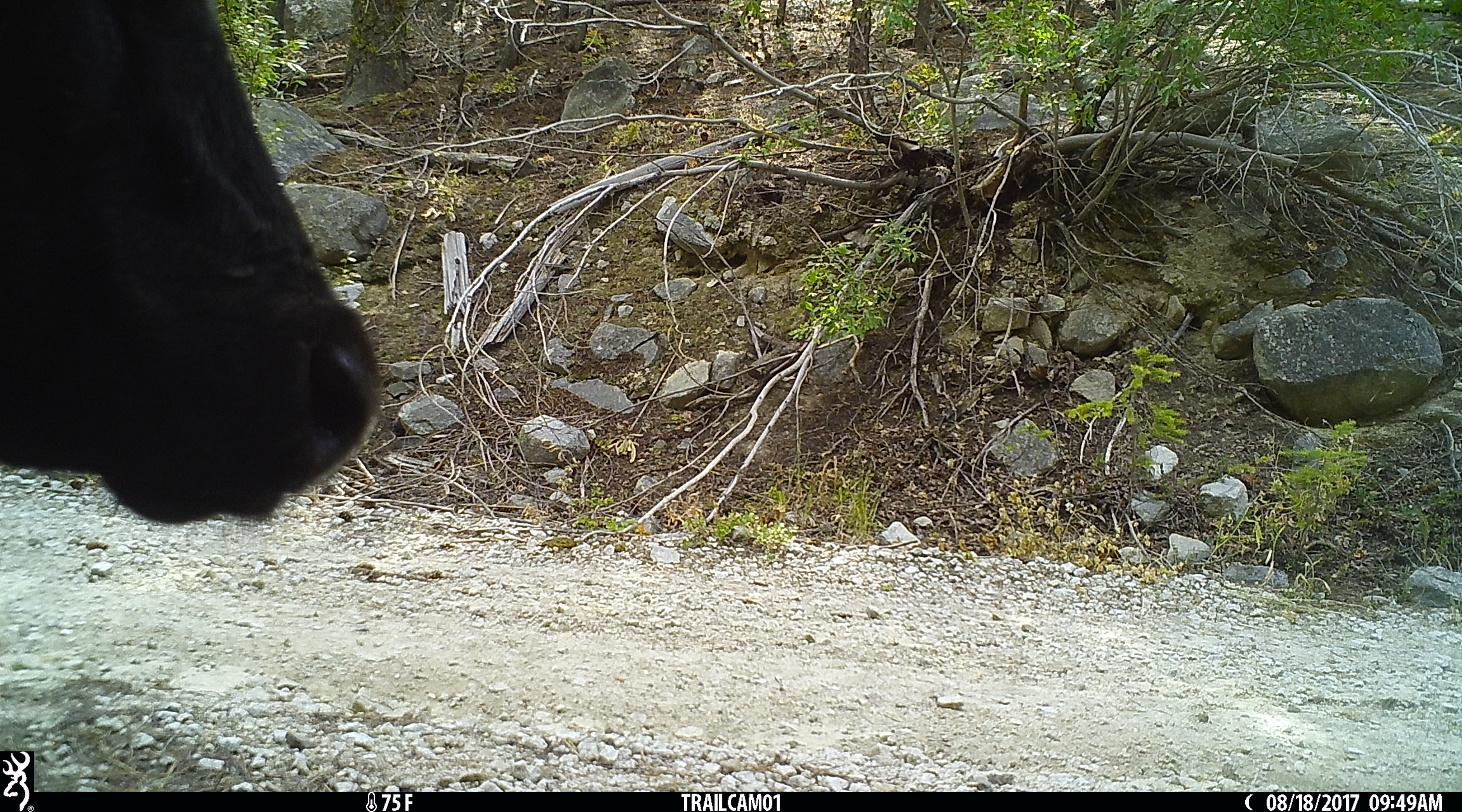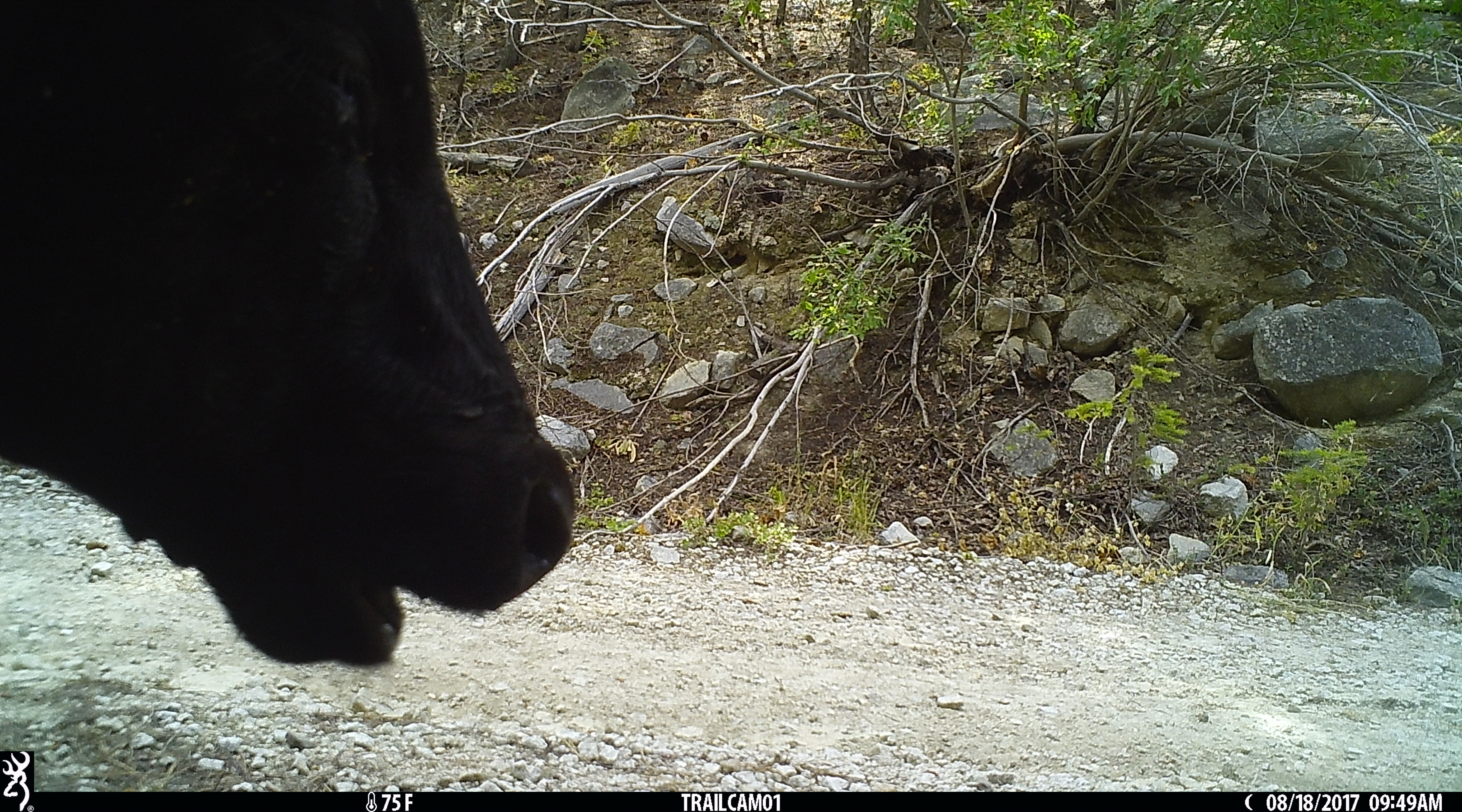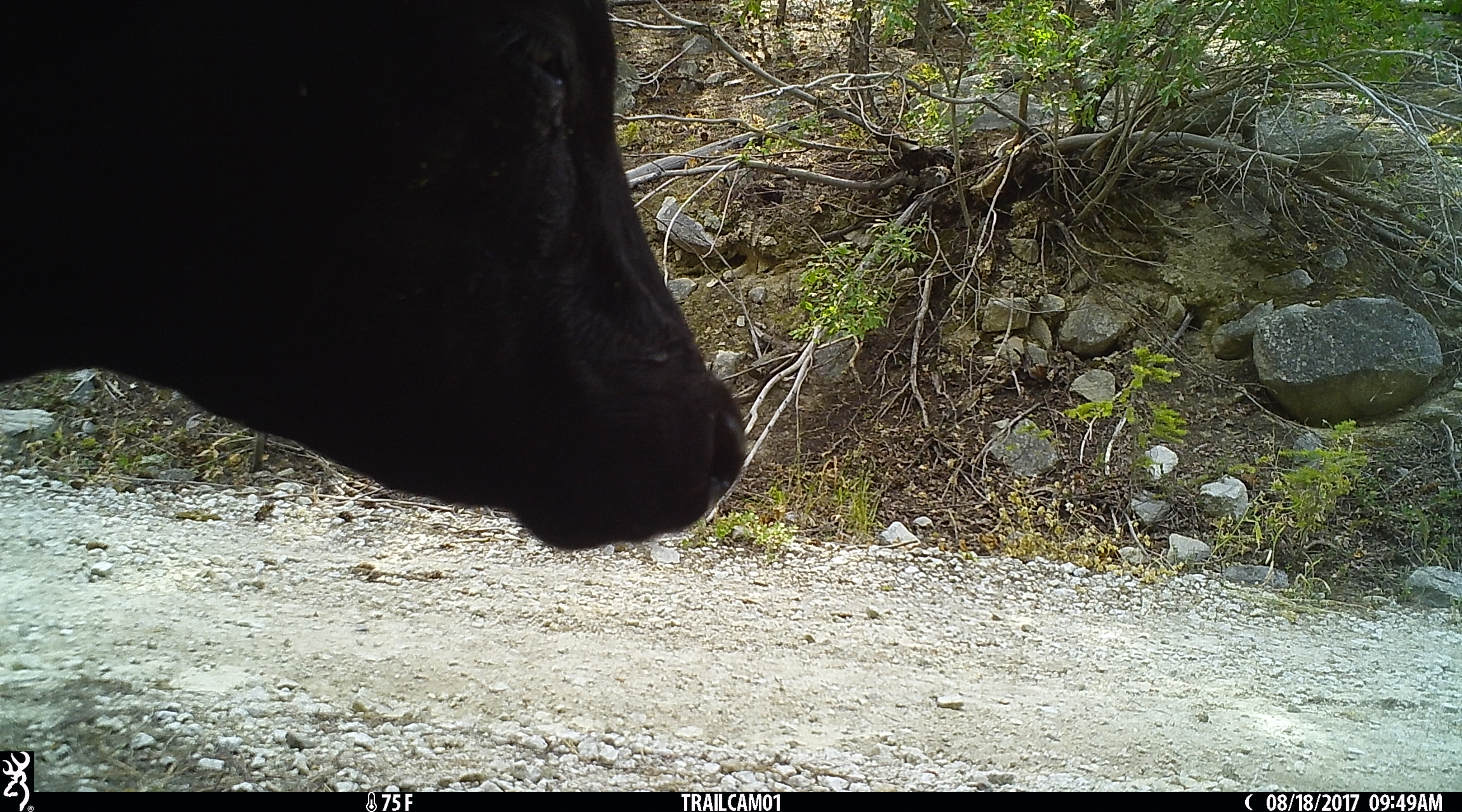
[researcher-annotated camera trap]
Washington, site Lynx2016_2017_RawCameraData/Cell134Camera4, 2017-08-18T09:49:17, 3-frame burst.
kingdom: Animalia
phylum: Chordata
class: Mammalia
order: Artiodactyla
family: Bovidae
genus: Bos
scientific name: Bos taurus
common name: domestic cattle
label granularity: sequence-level